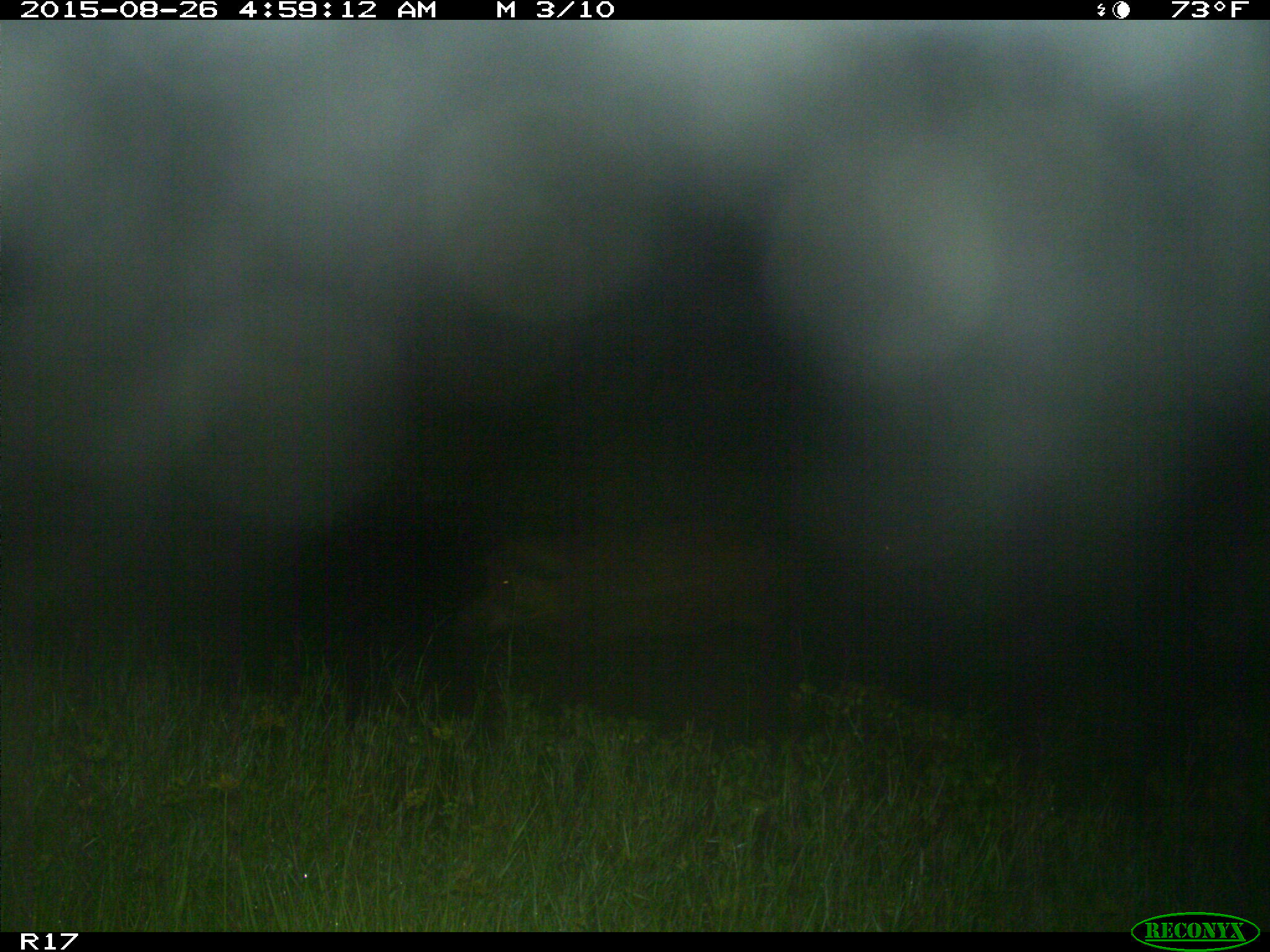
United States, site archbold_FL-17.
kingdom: Animalia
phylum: Chordata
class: Mammalia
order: Artiodactyla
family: Suidae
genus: Sus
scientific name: Sus scrofa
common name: wild boar